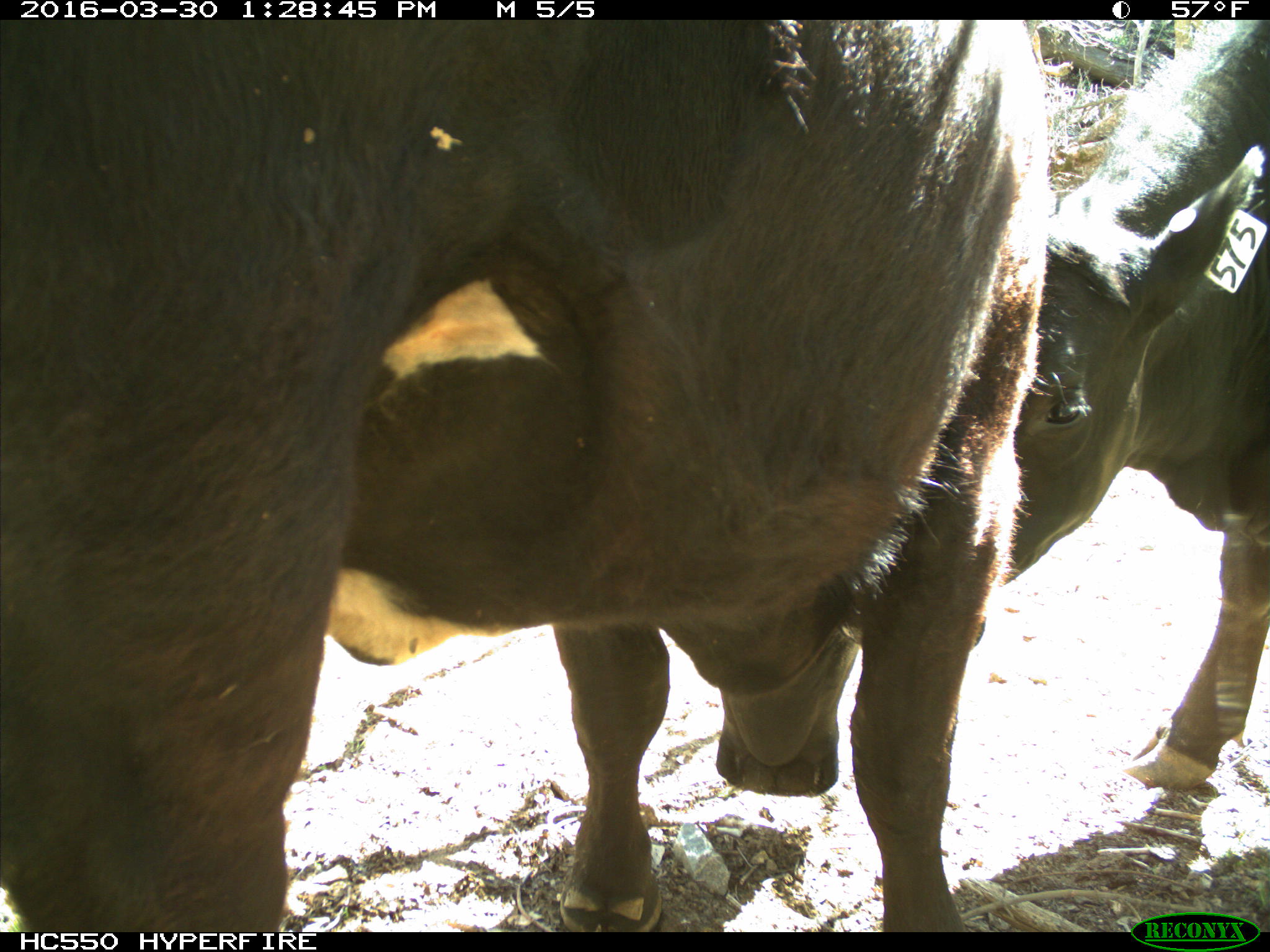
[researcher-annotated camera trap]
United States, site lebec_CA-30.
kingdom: Animalia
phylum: Chordata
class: Mammalia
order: Artiodactyla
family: Bovidae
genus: Bos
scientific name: Bos taurus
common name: domestic cow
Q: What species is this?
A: Bos taurus (domestic cow).